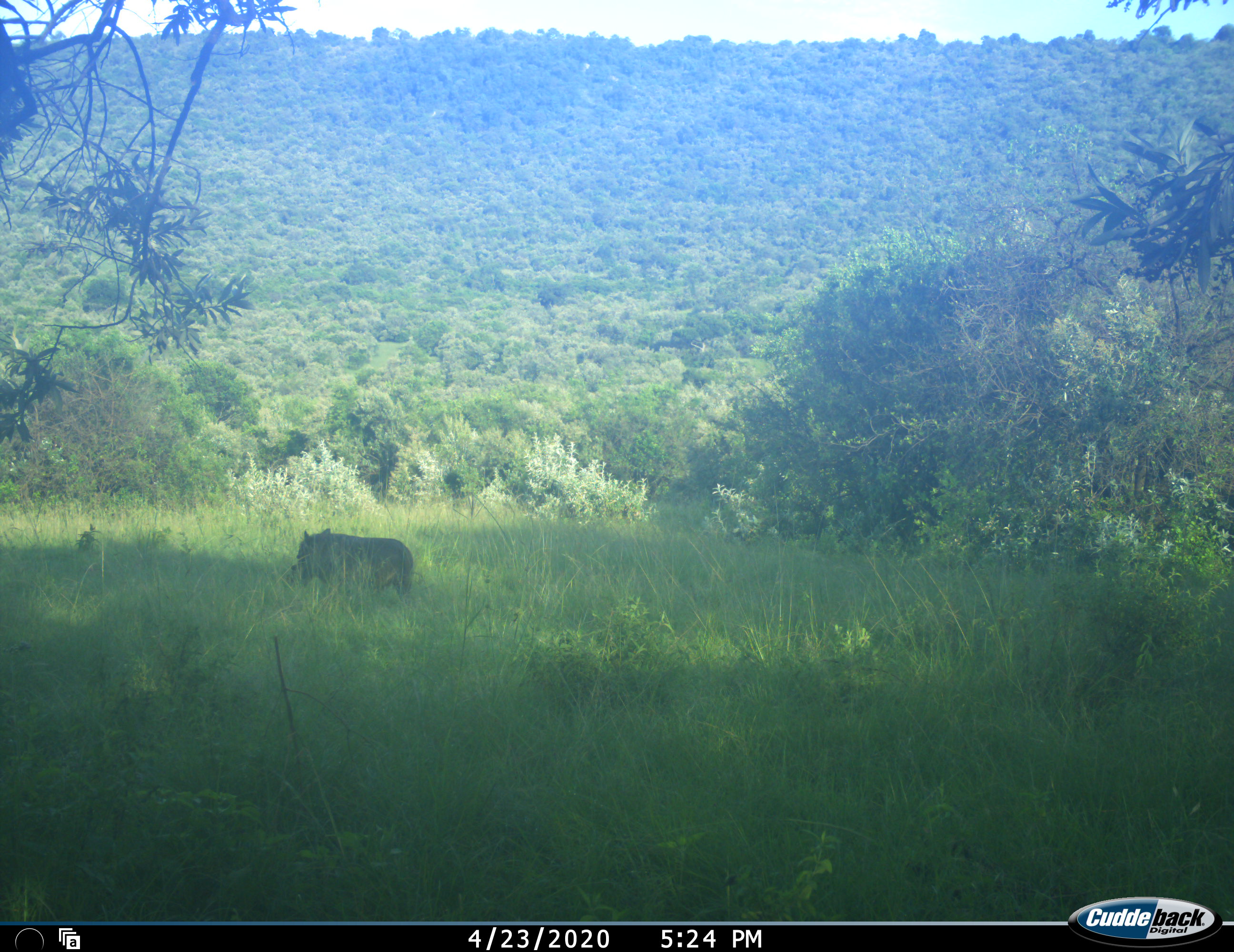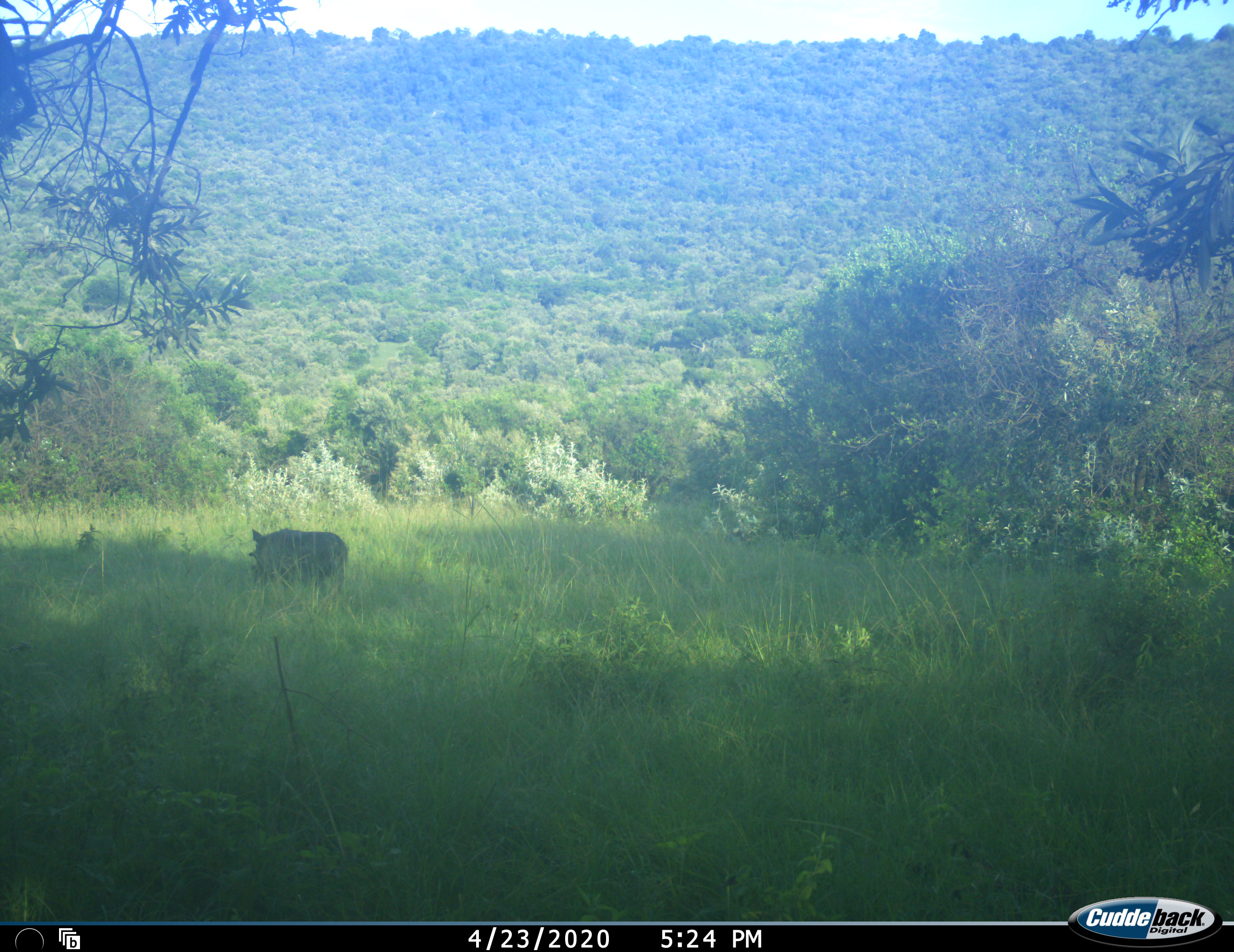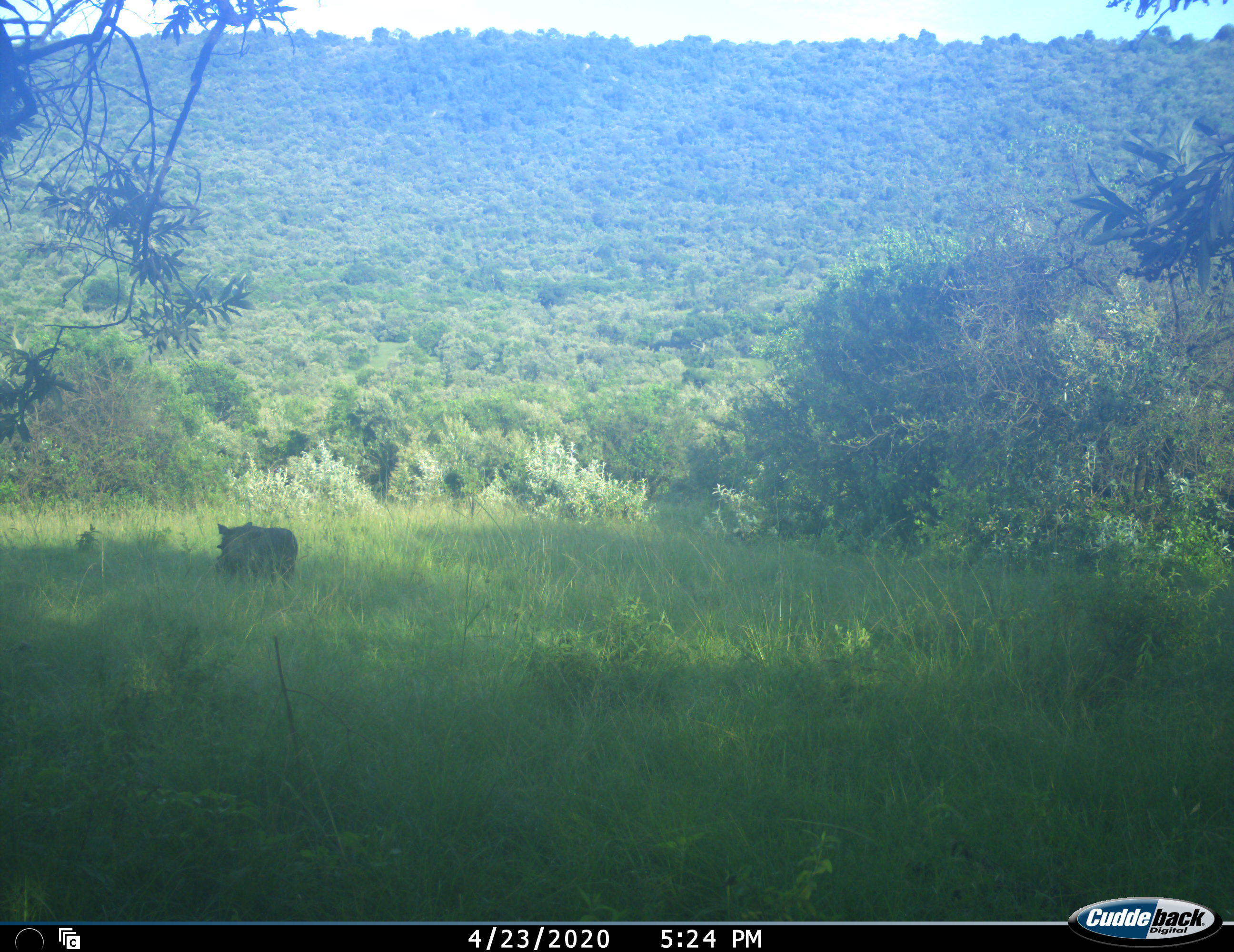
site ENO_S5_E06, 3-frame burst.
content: unidentified animal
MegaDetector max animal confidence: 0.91